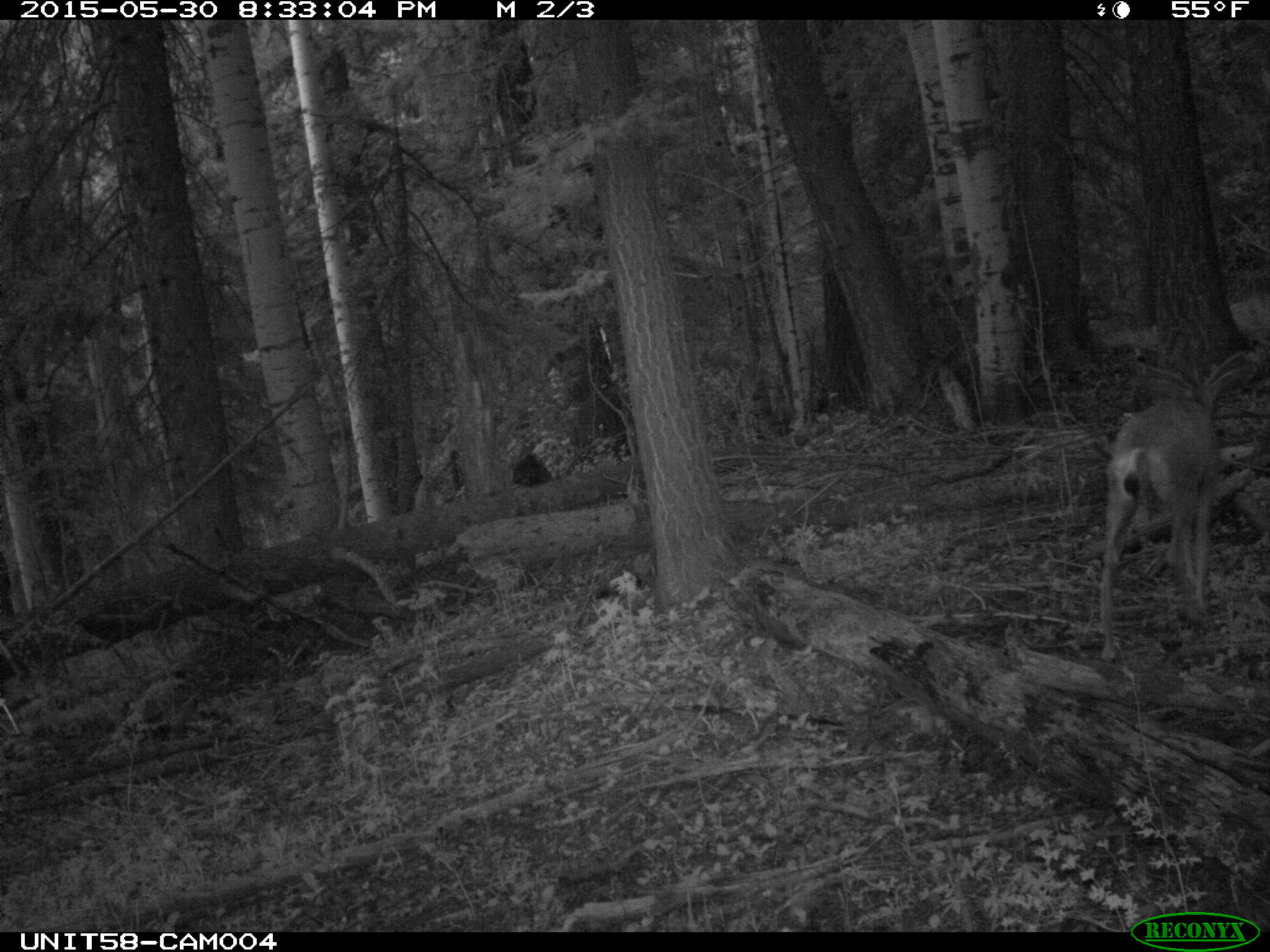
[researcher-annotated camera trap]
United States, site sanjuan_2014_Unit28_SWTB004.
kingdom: Animalia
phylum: Chordata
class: Mammalia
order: Artiodactyla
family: Cervidae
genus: Odocoileus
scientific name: Odocoileus hemionus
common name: mule deer